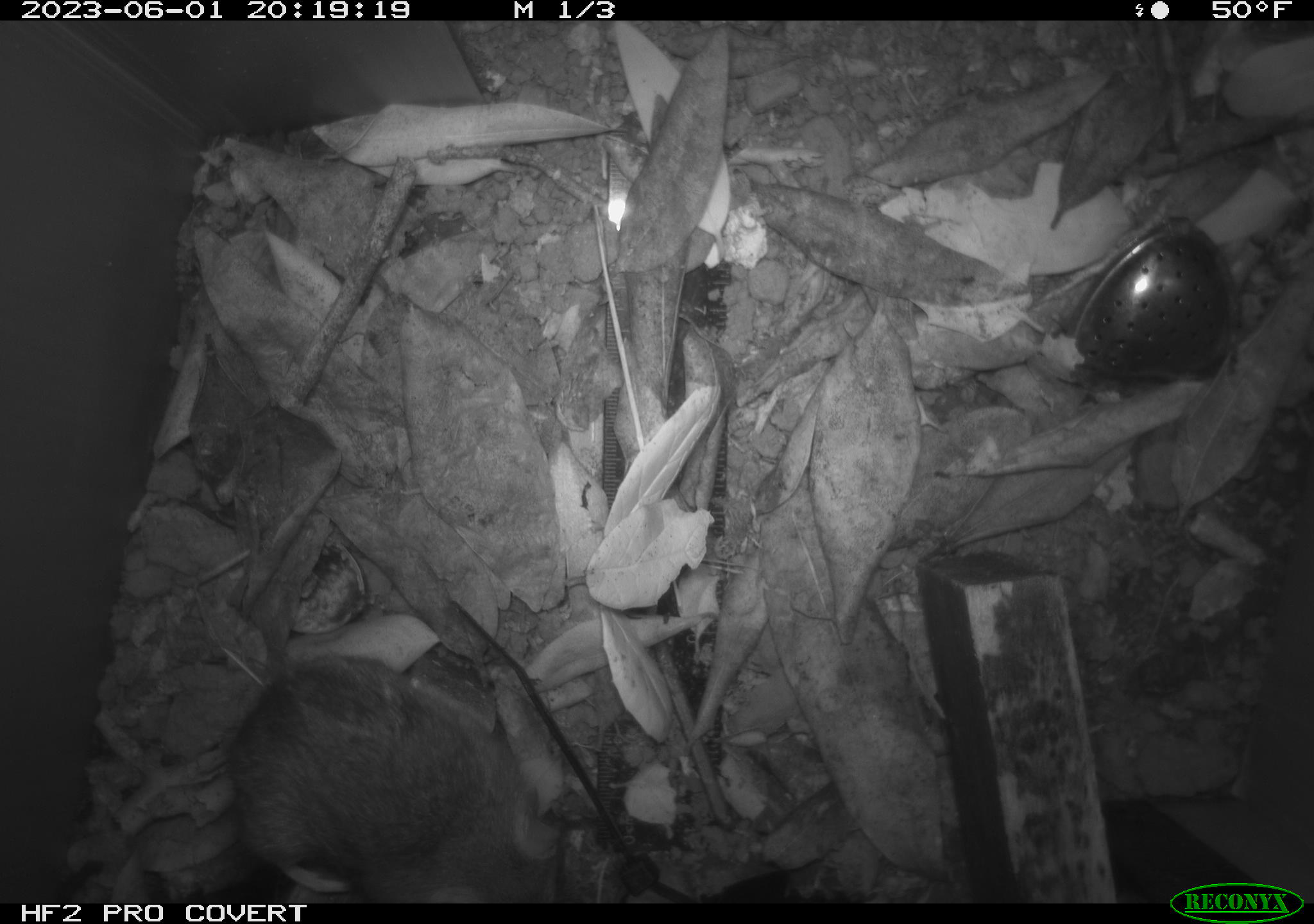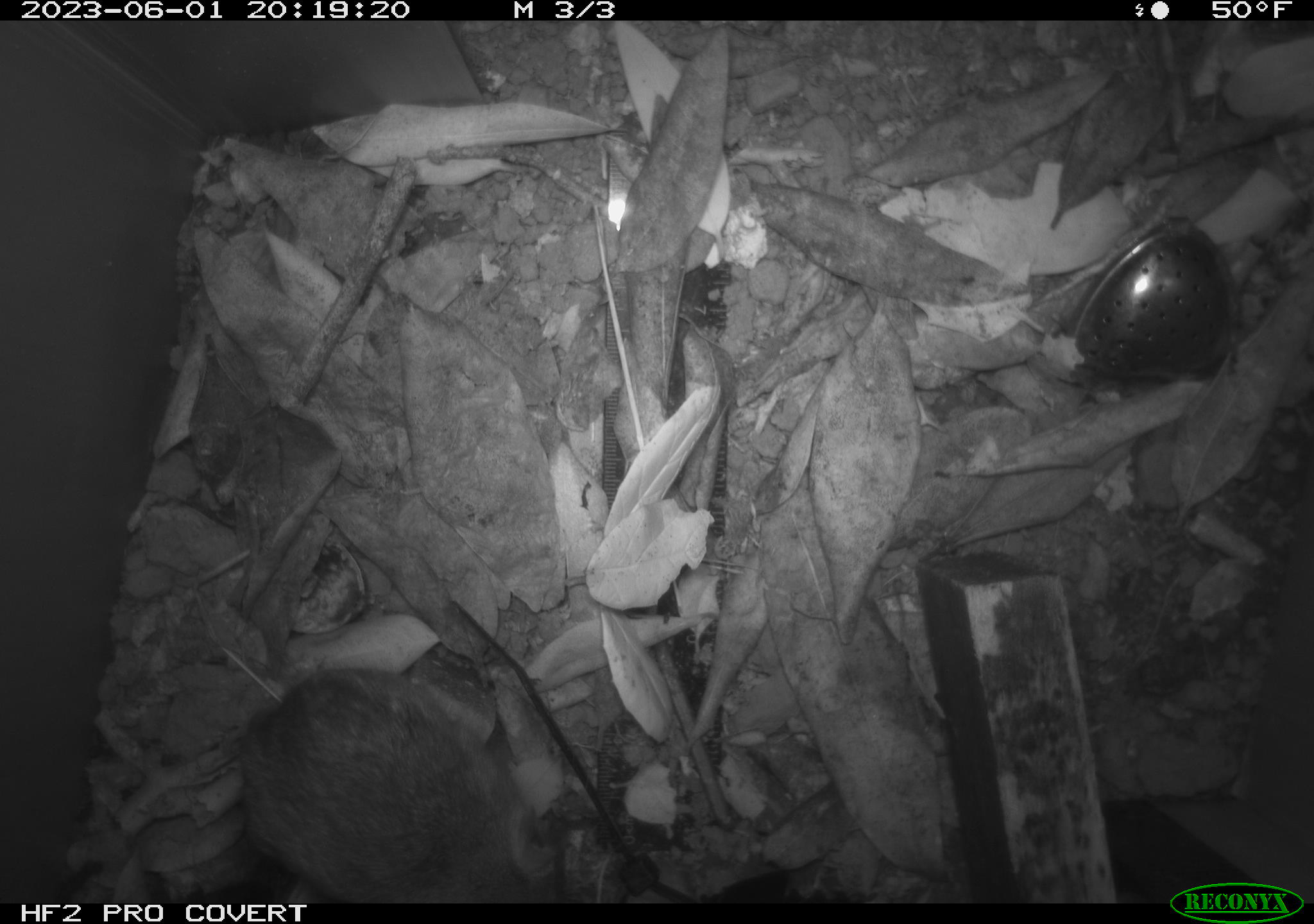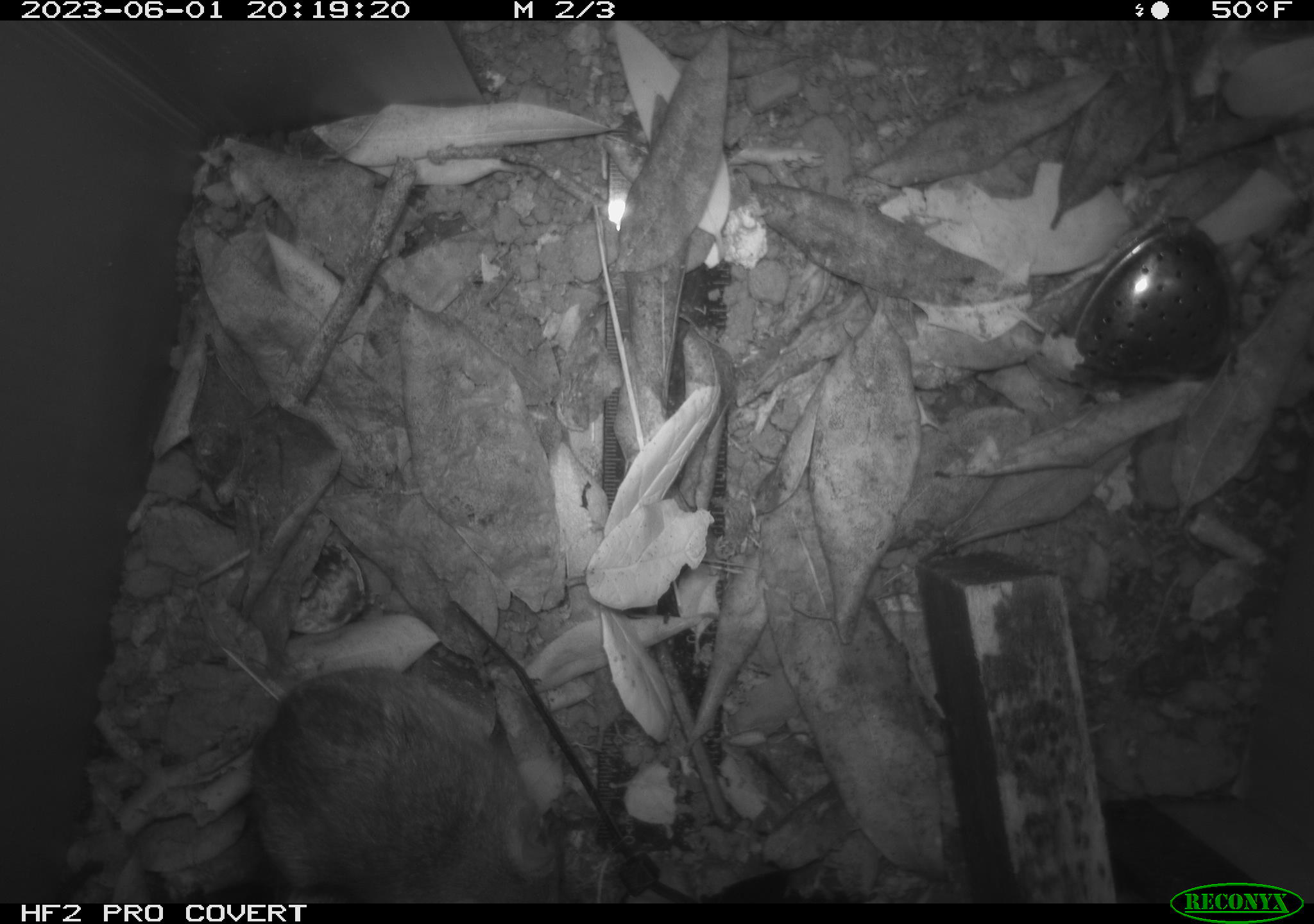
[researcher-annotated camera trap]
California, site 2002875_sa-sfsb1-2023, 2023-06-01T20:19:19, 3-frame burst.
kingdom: Animalia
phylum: Chordata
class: Mammalia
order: Rodentia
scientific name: Rodentia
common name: mouse species